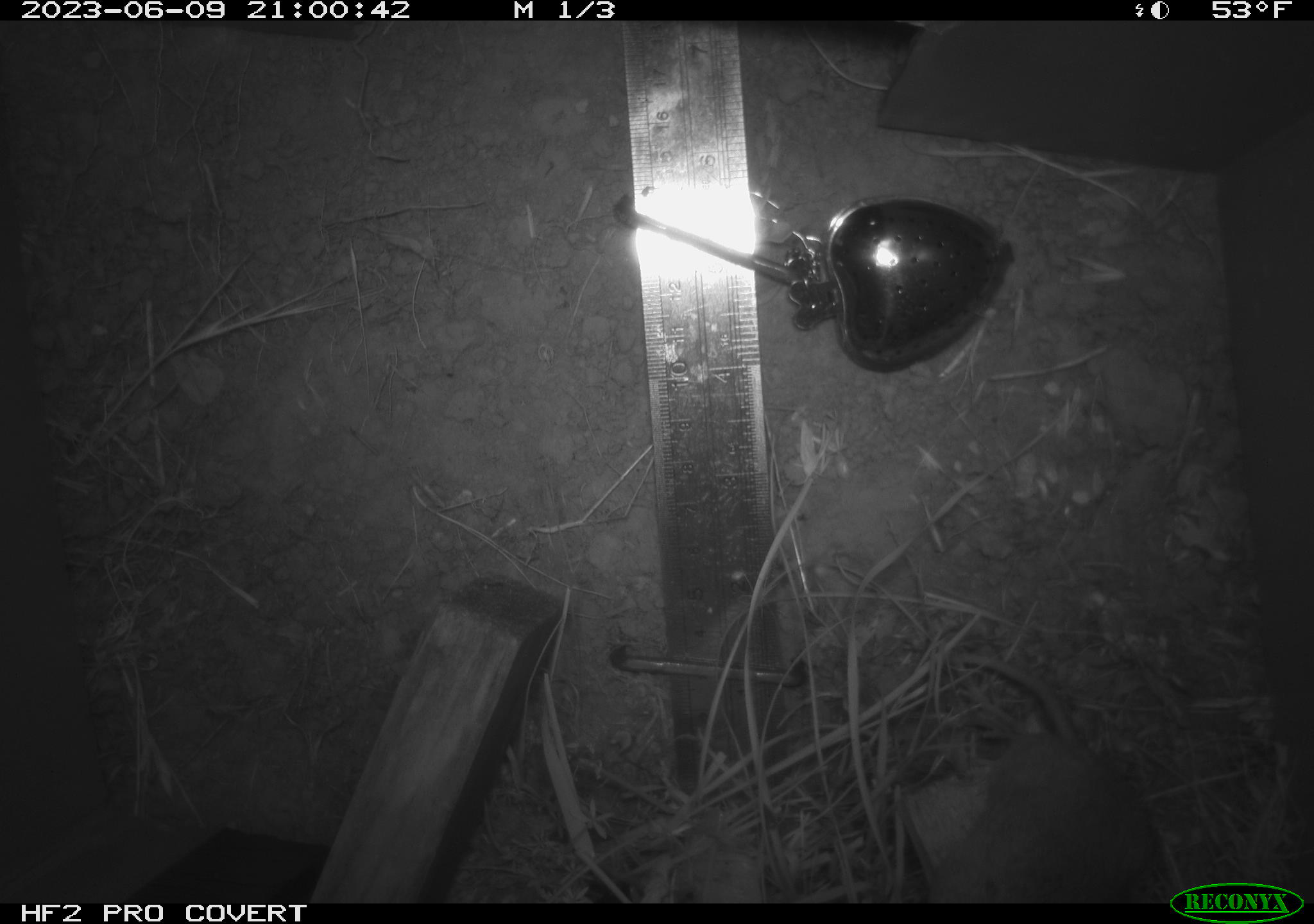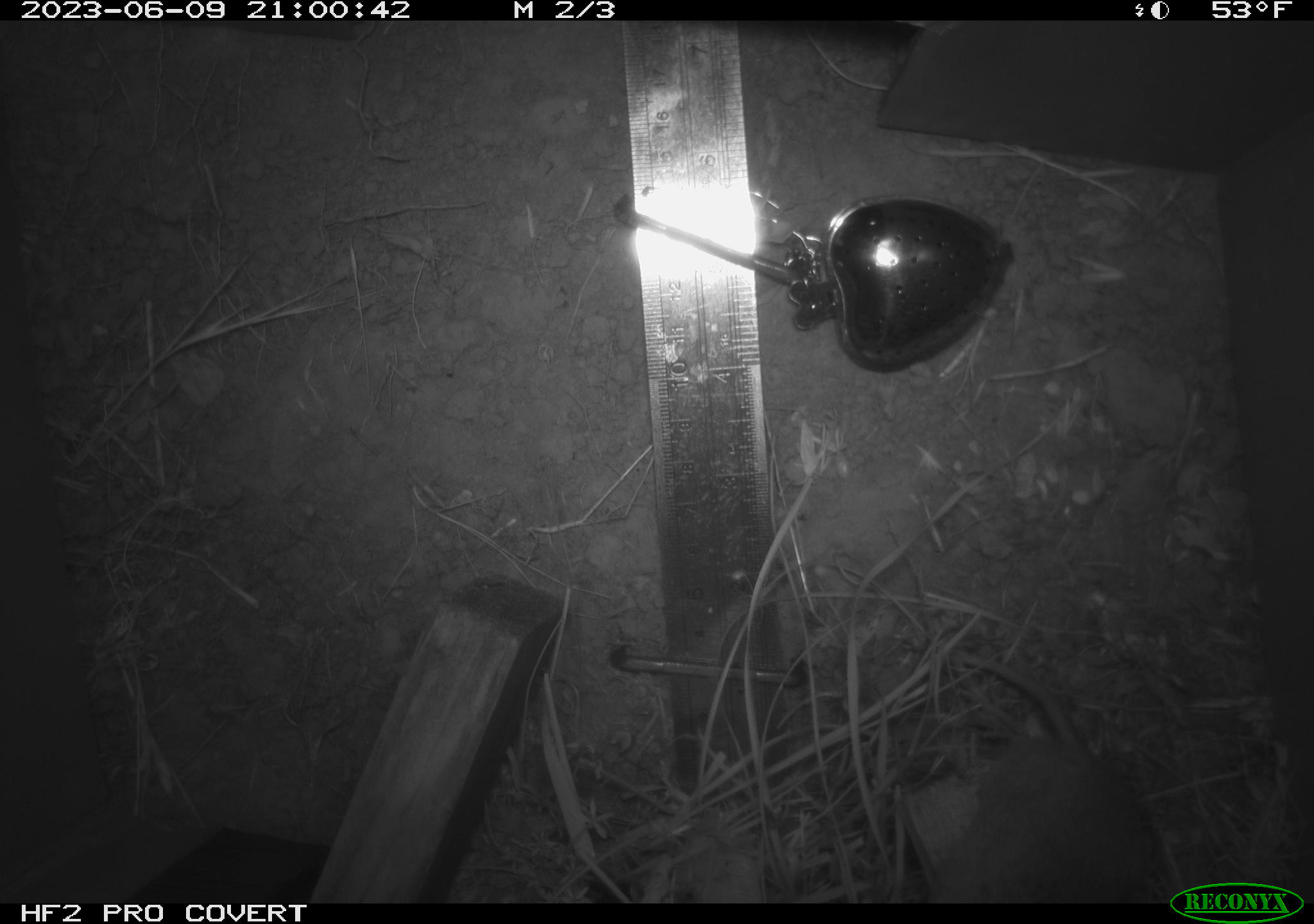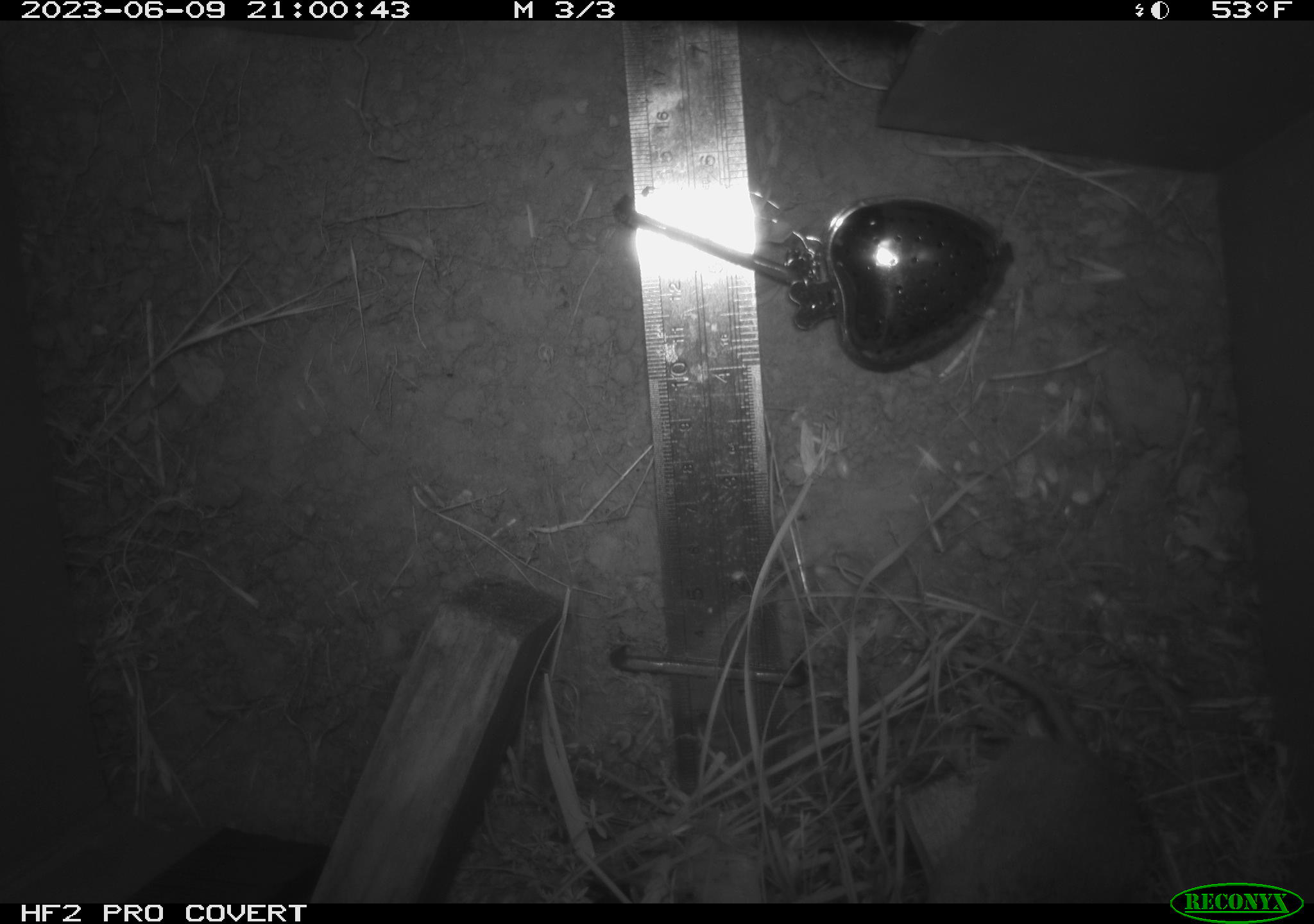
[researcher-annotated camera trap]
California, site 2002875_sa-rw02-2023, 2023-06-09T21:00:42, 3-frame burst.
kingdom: Animalia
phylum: Chordata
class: Mammalia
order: Rodentia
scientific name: Rodentia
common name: mouse species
Mouse species (Rodentia).